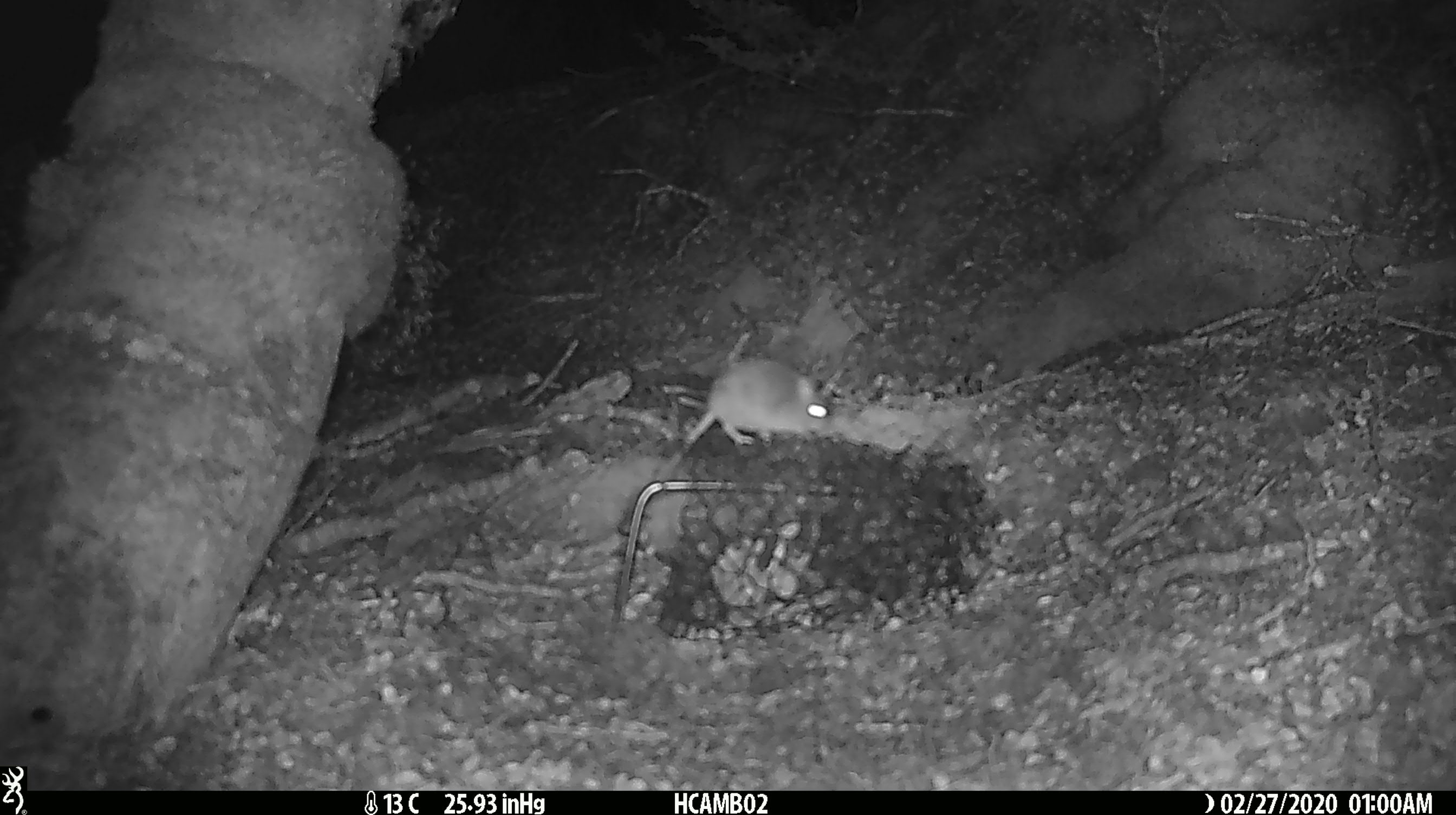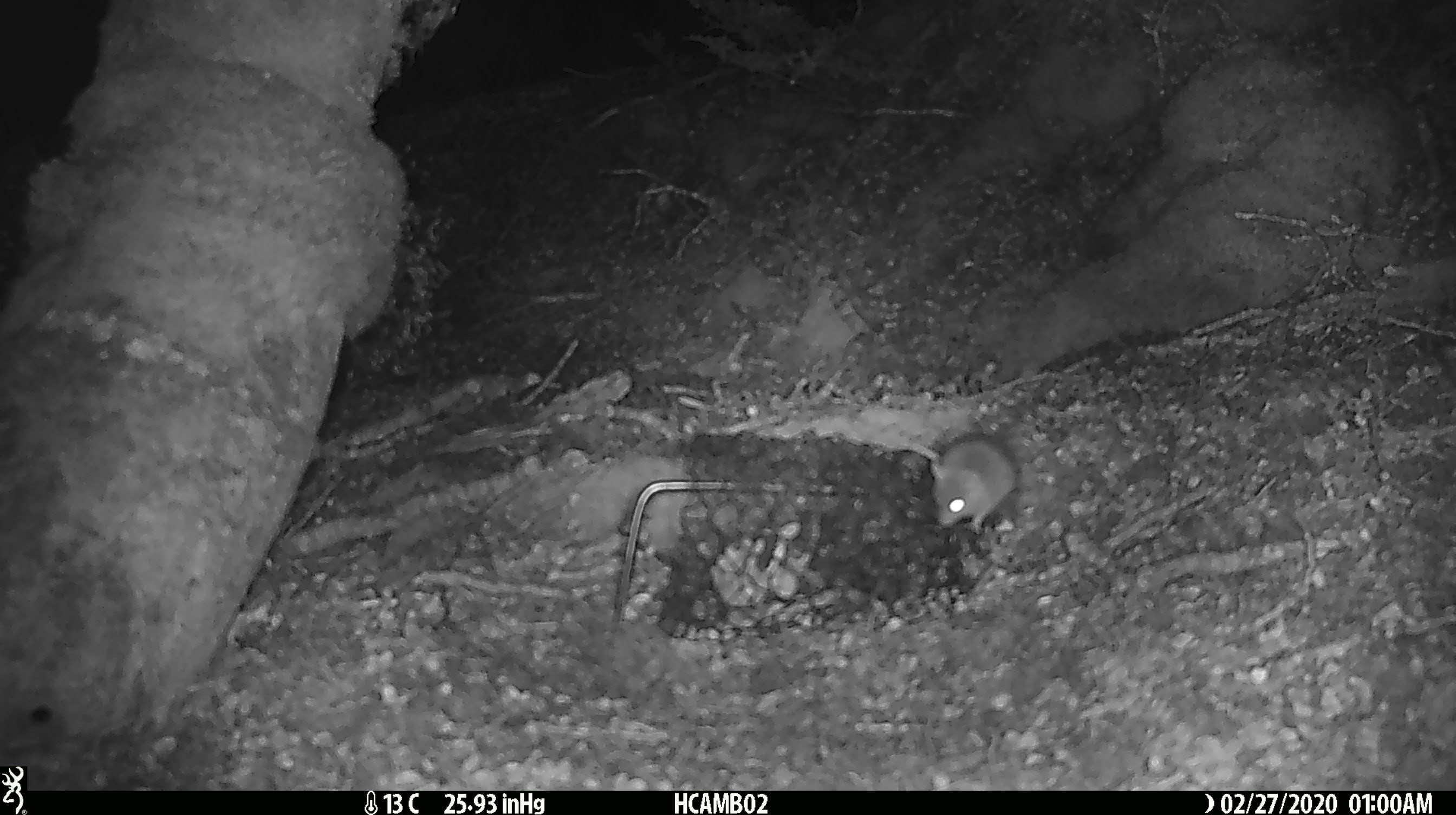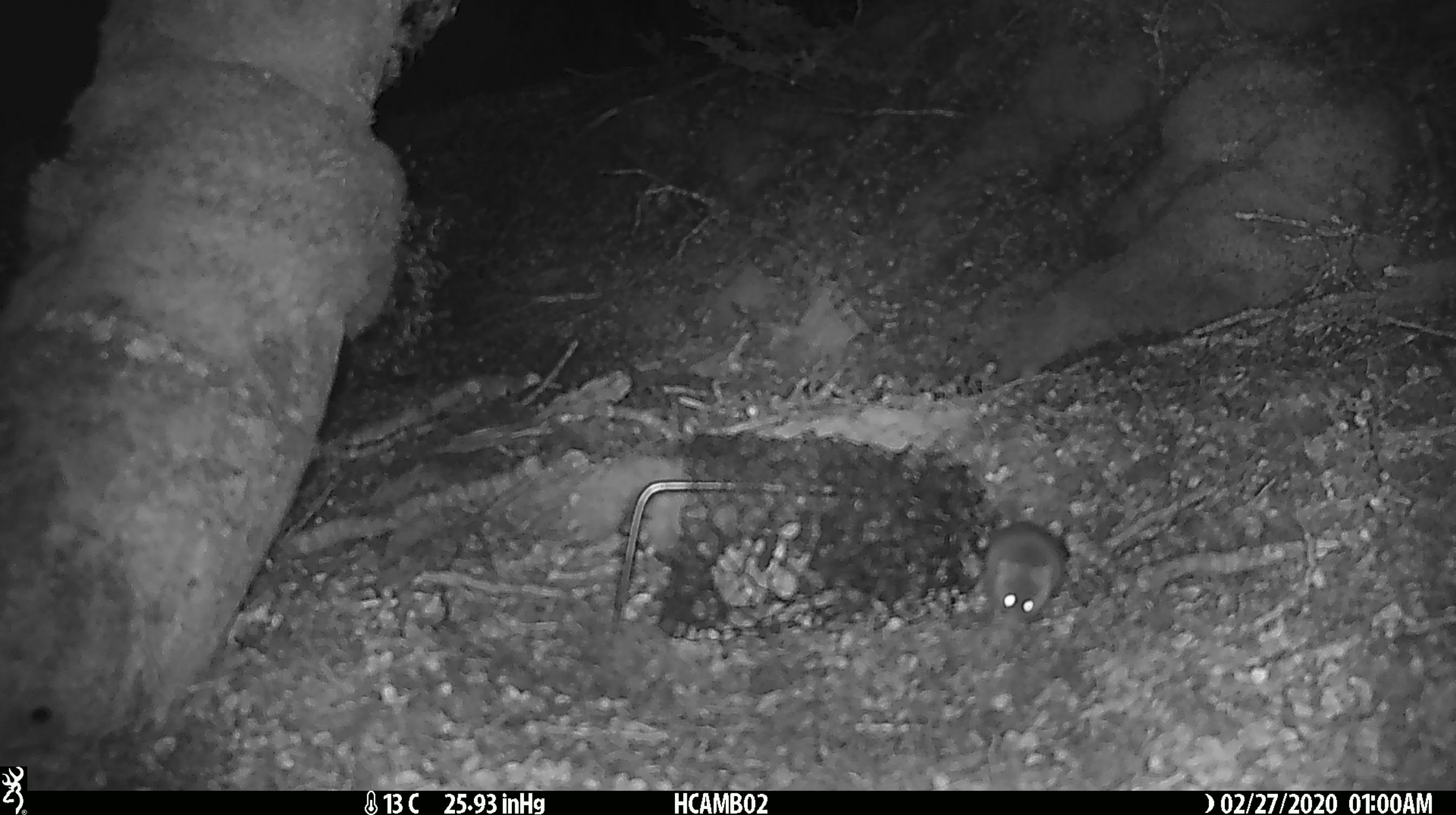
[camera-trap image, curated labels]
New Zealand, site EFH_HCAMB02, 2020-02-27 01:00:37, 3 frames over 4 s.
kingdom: Animalia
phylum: Chordata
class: Mammalia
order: Rodentia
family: Muridae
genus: Mus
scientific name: Mus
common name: mouse